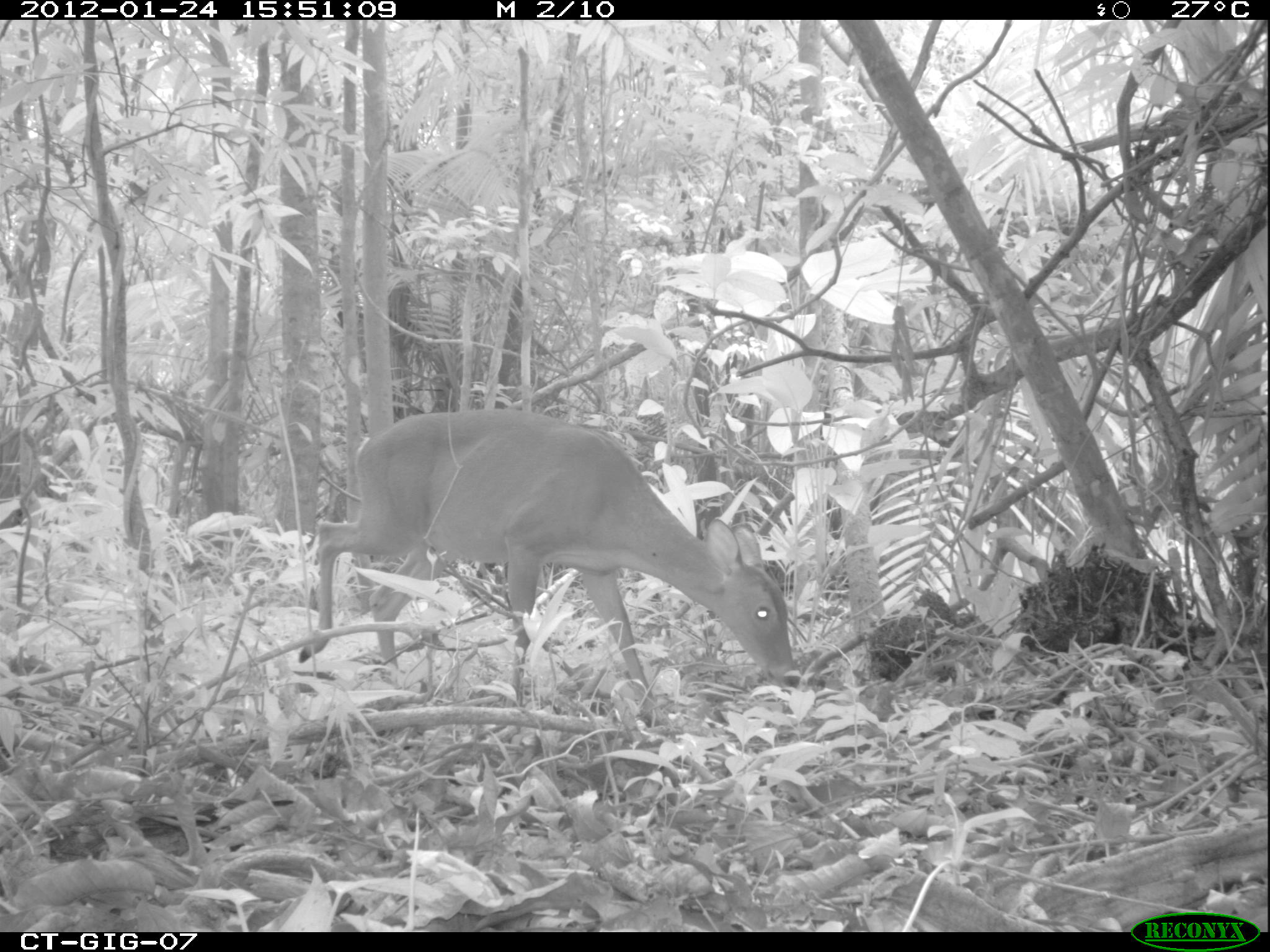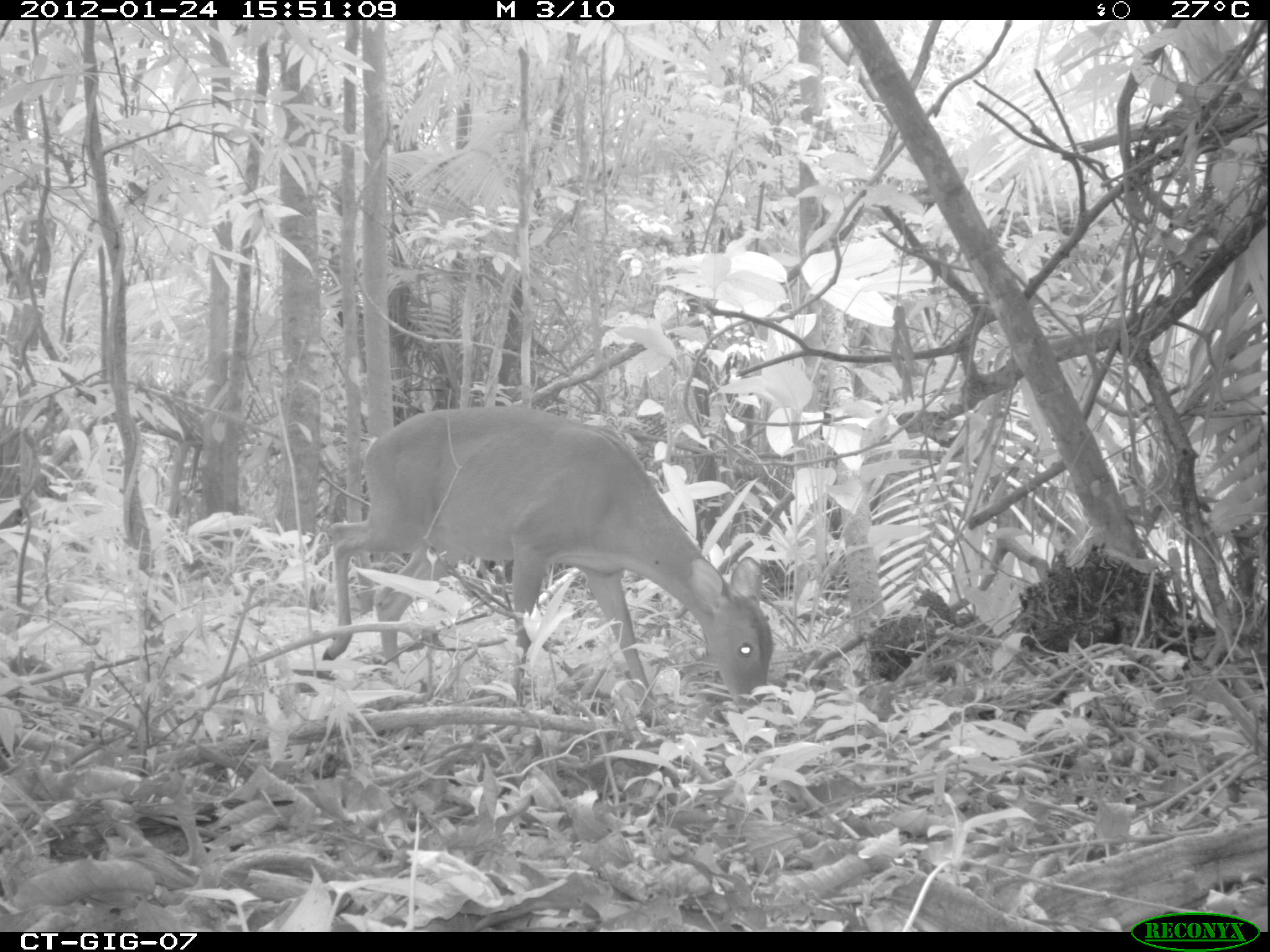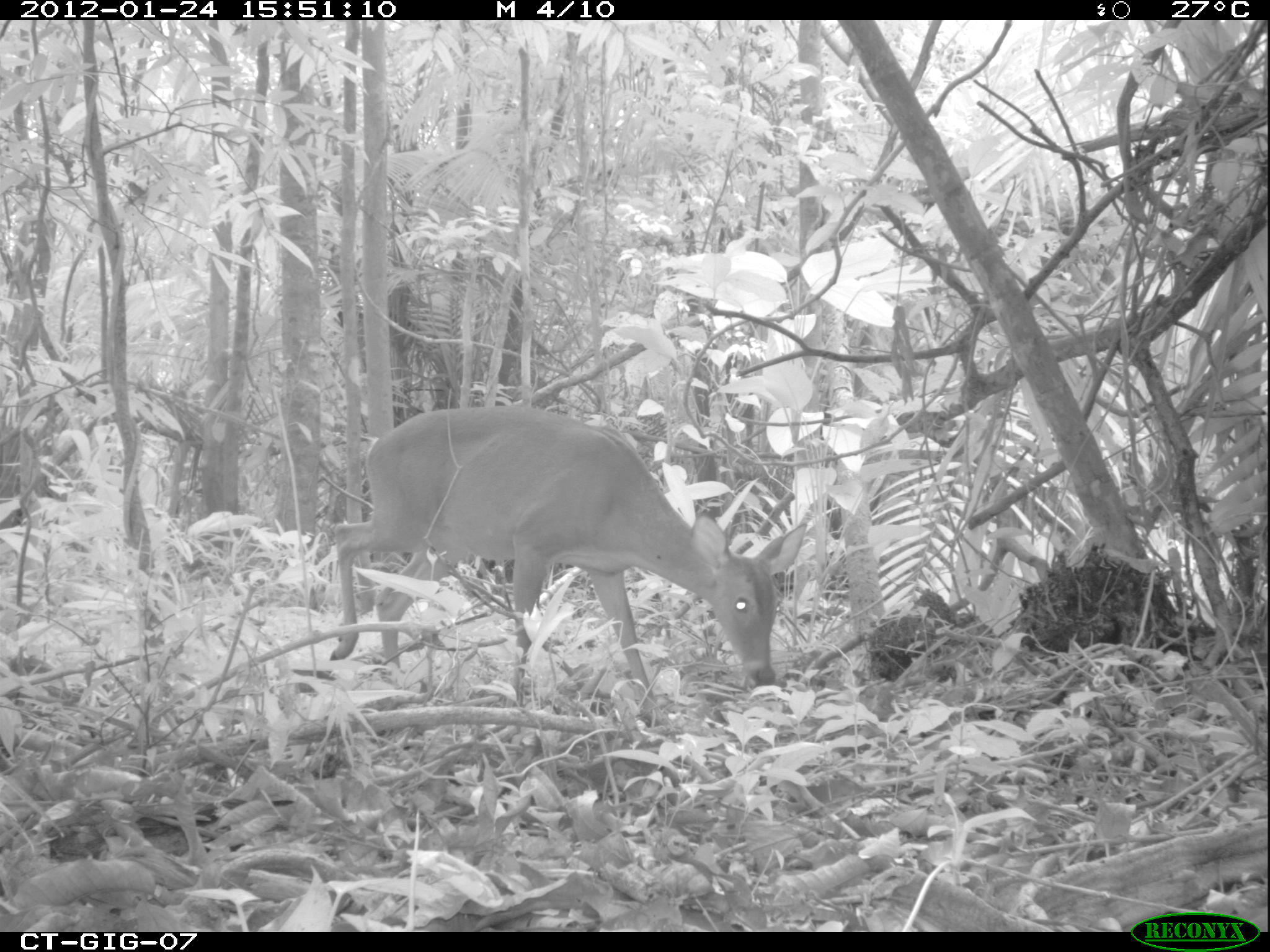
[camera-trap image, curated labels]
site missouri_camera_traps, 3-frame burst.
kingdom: Animalia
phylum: Chordata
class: Mammalia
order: Artiodactyla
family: Cervidae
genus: Odocoileus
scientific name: Odocoileus virginianus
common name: white-tailed deer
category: white tailed deer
White tailed deer (white-tailed deer) (Odocoileus virginianus). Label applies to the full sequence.